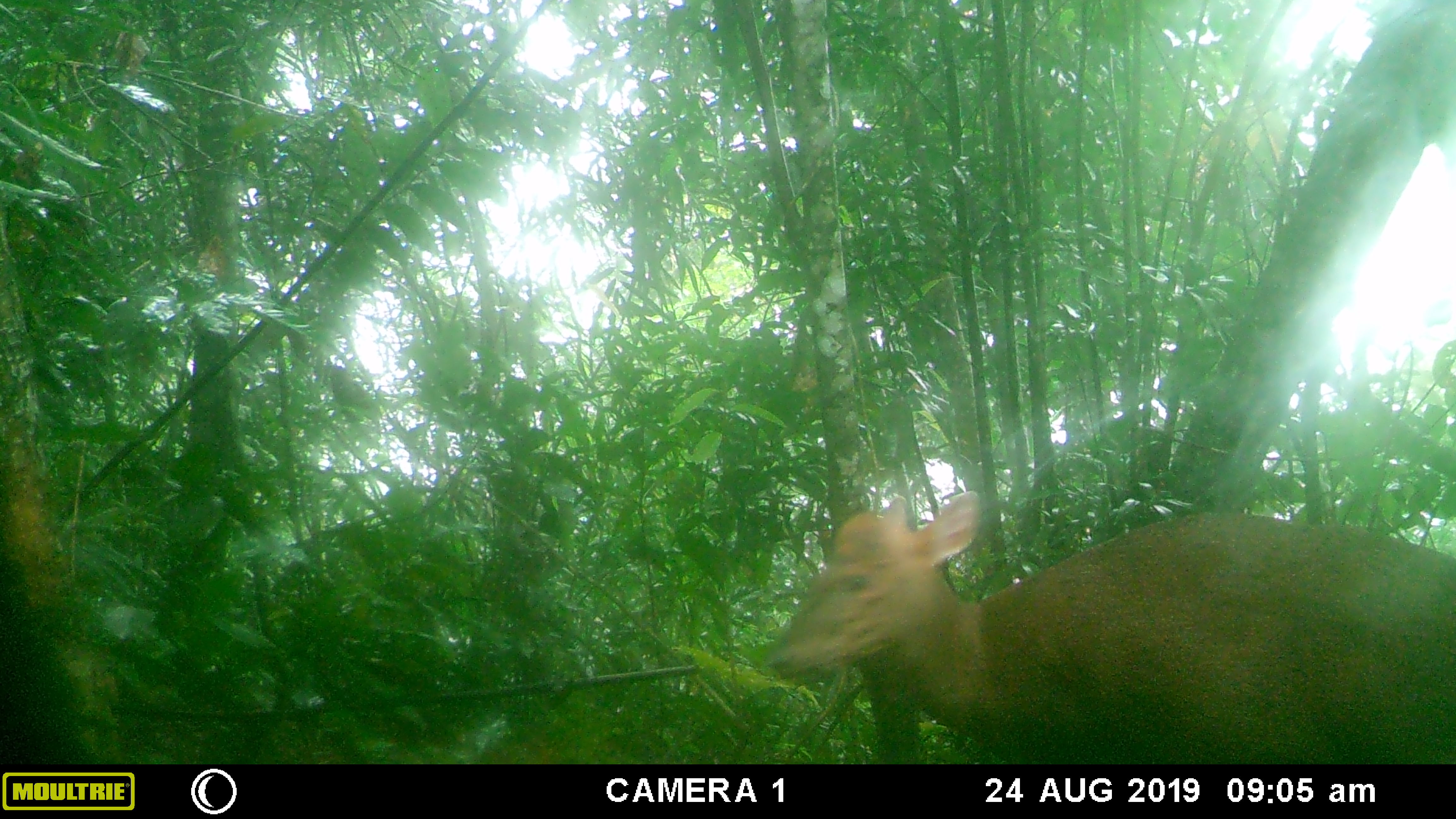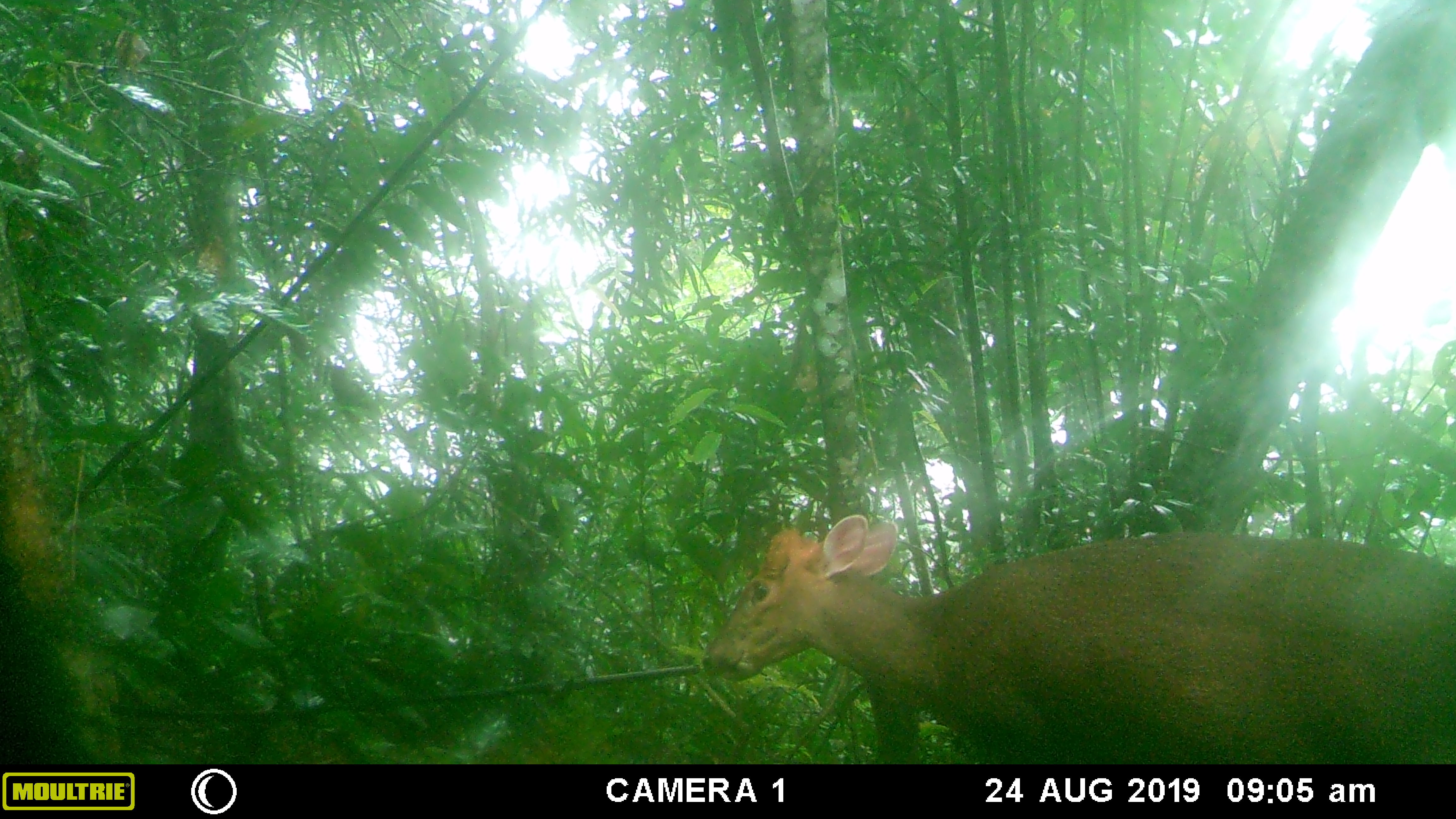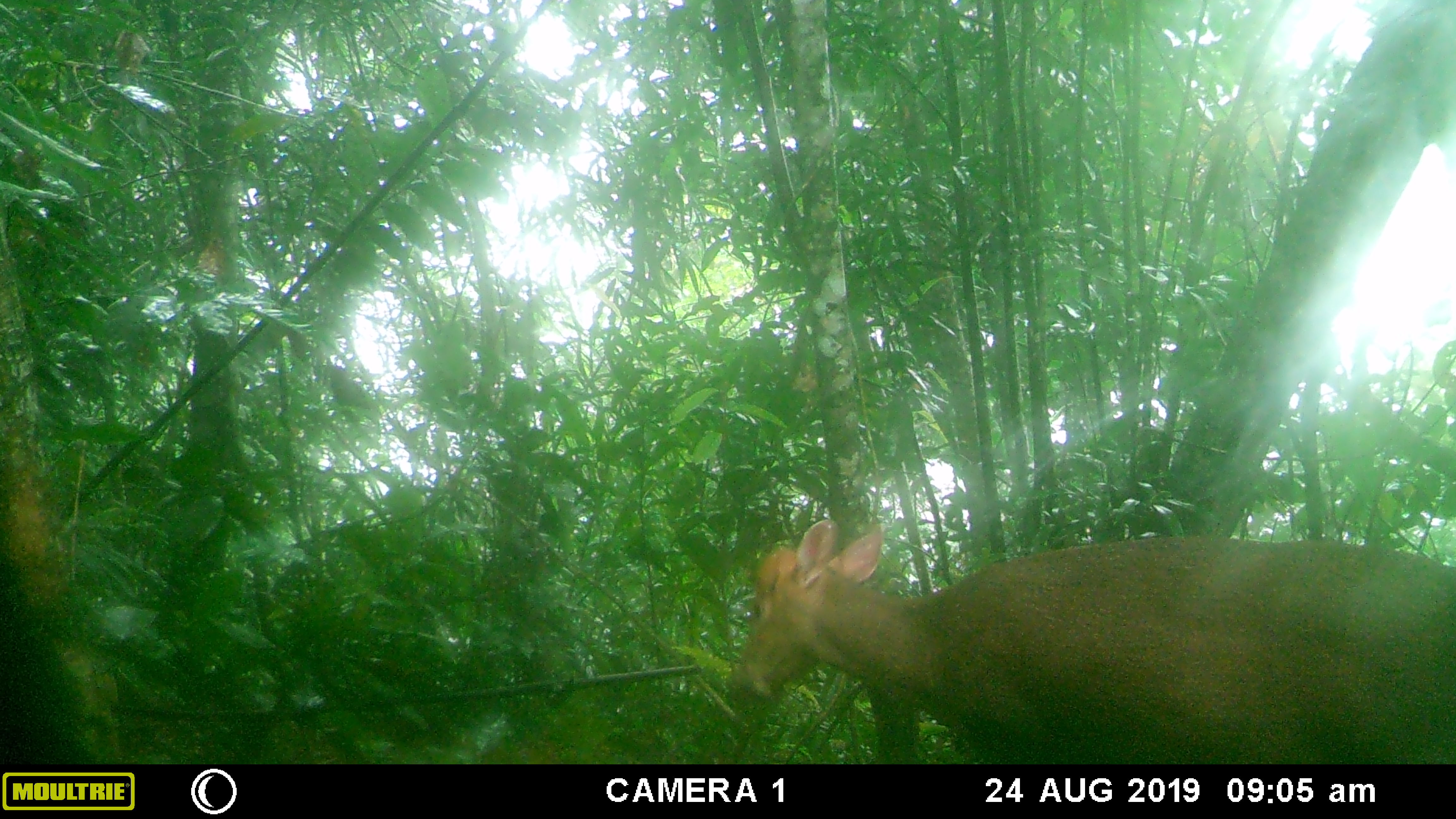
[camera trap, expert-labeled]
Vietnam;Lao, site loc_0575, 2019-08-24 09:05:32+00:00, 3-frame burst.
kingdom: Animalia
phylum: Chordata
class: Mammalia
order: Artiodactyla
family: Cervidae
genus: Muntiacus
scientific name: Muntiacus rooseveltorum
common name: roosevelt's muntjac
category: roosevelts muntjac group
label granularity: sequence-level